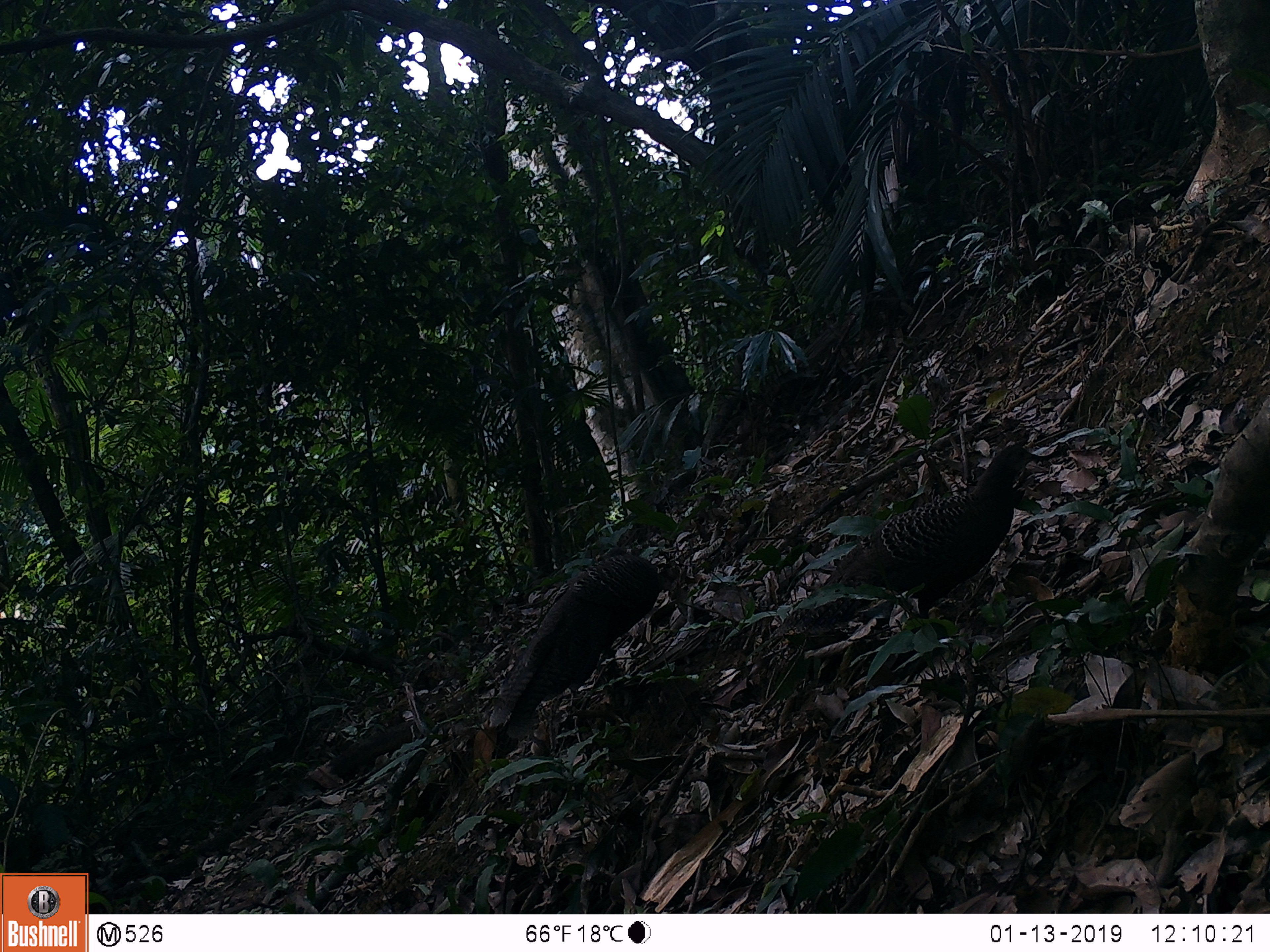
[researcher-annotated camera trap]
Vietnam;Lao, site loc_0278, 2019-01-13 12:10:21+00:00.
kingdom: Animalia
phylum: Chordata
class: Aves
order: Galliformes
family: Phasianidae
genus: Polyplectron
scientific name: Polyplectron bicalcaratum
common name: gray peacock-pheasant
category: grey peacock pheasant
Grey peacock pheasant (gray peacock-pheasant) (Polyplectron bicalcaratum). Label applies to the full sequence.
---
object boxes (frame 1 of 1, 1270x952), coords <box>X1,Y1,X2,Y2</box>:
grey peacock pheasant: <box>770,444,1050,638</box>; <box>488,546,660,740</box>